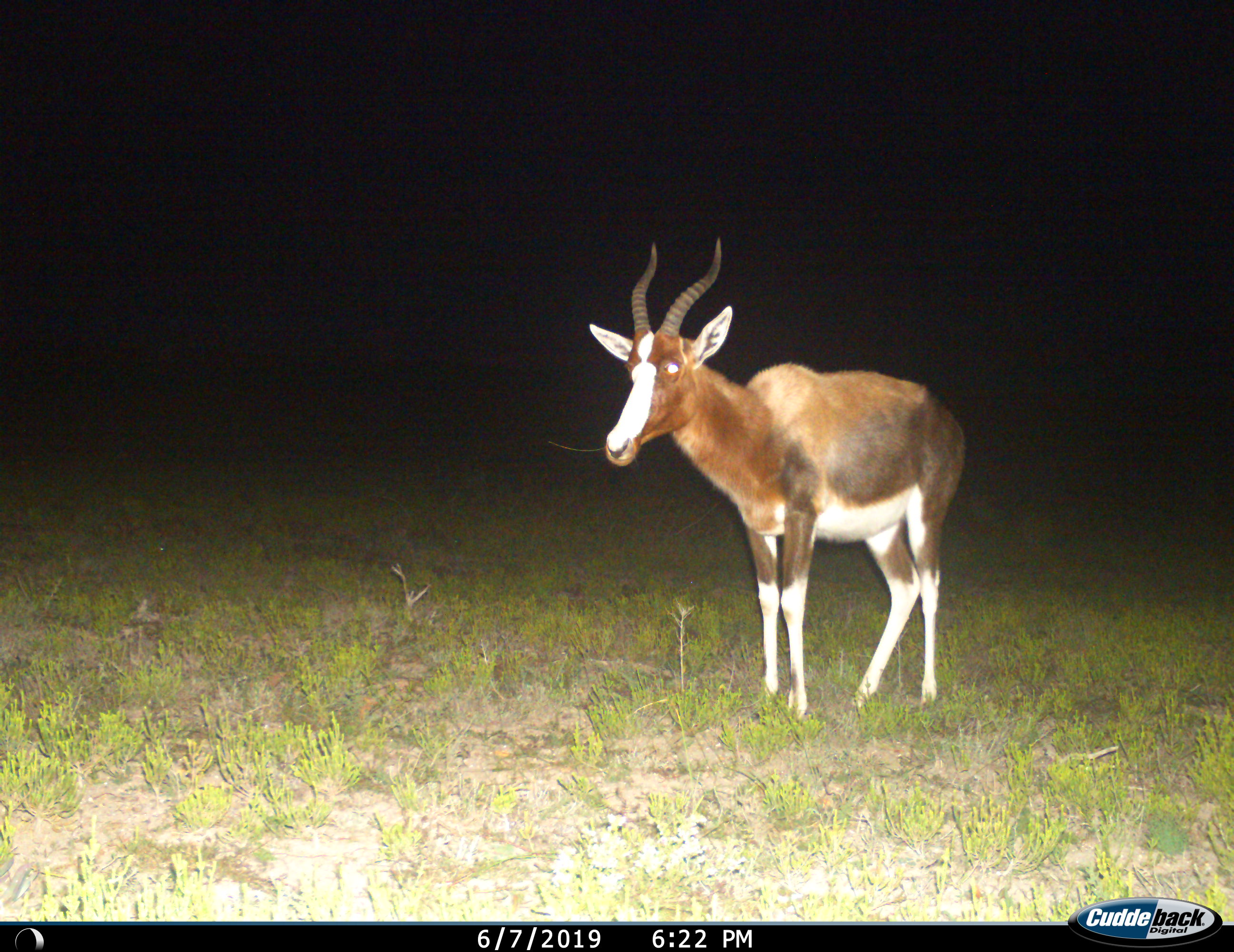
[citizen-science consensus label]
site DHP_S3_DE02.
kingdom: Animalia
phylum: Chordata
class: Mammalia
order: Artiodactyla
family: Bovidae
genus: Damaliscus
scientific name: Damaliscus pygargus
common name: bontebok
Bontebok (Damaliscus pygargus), count 1. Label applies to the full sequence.